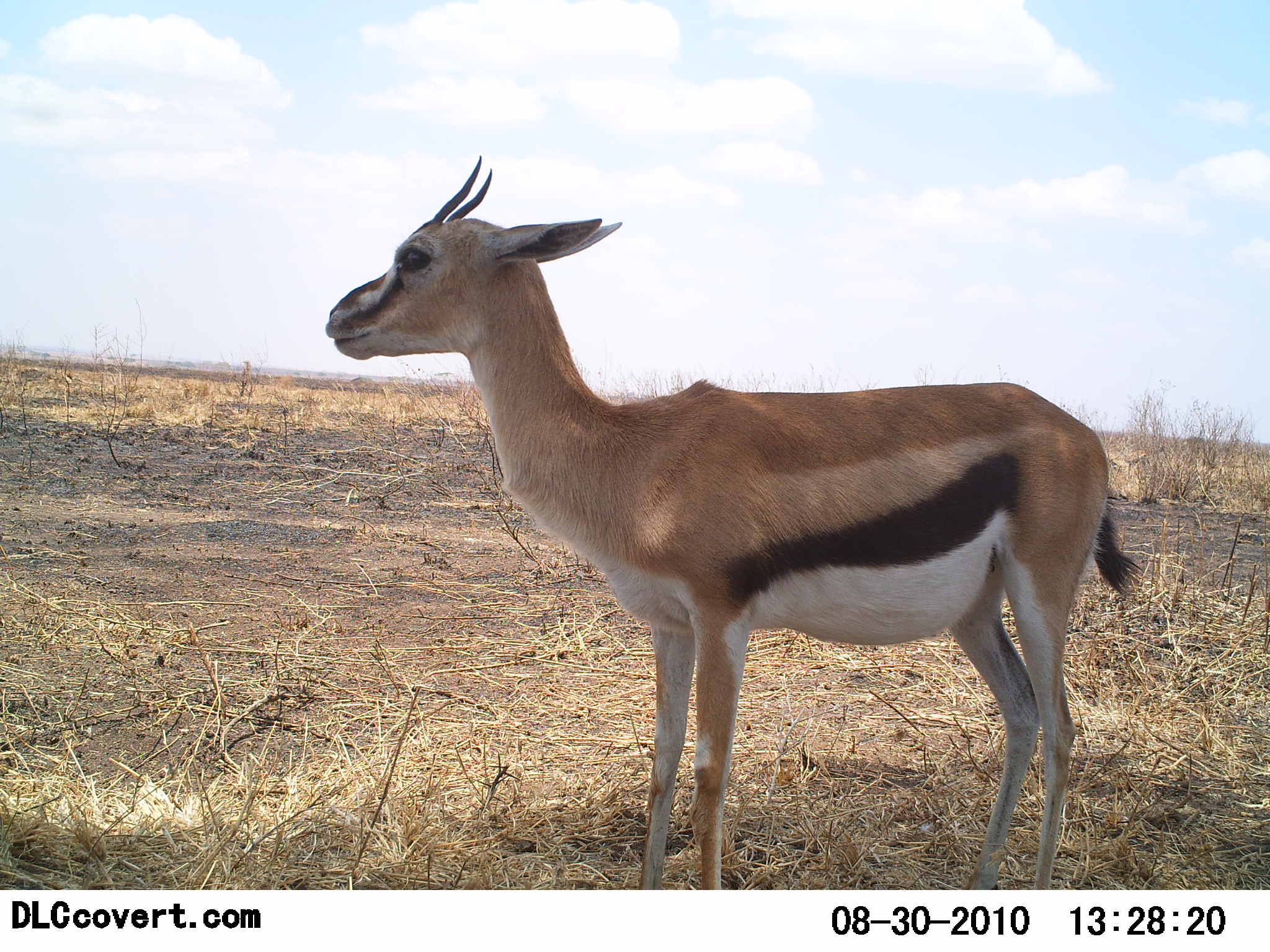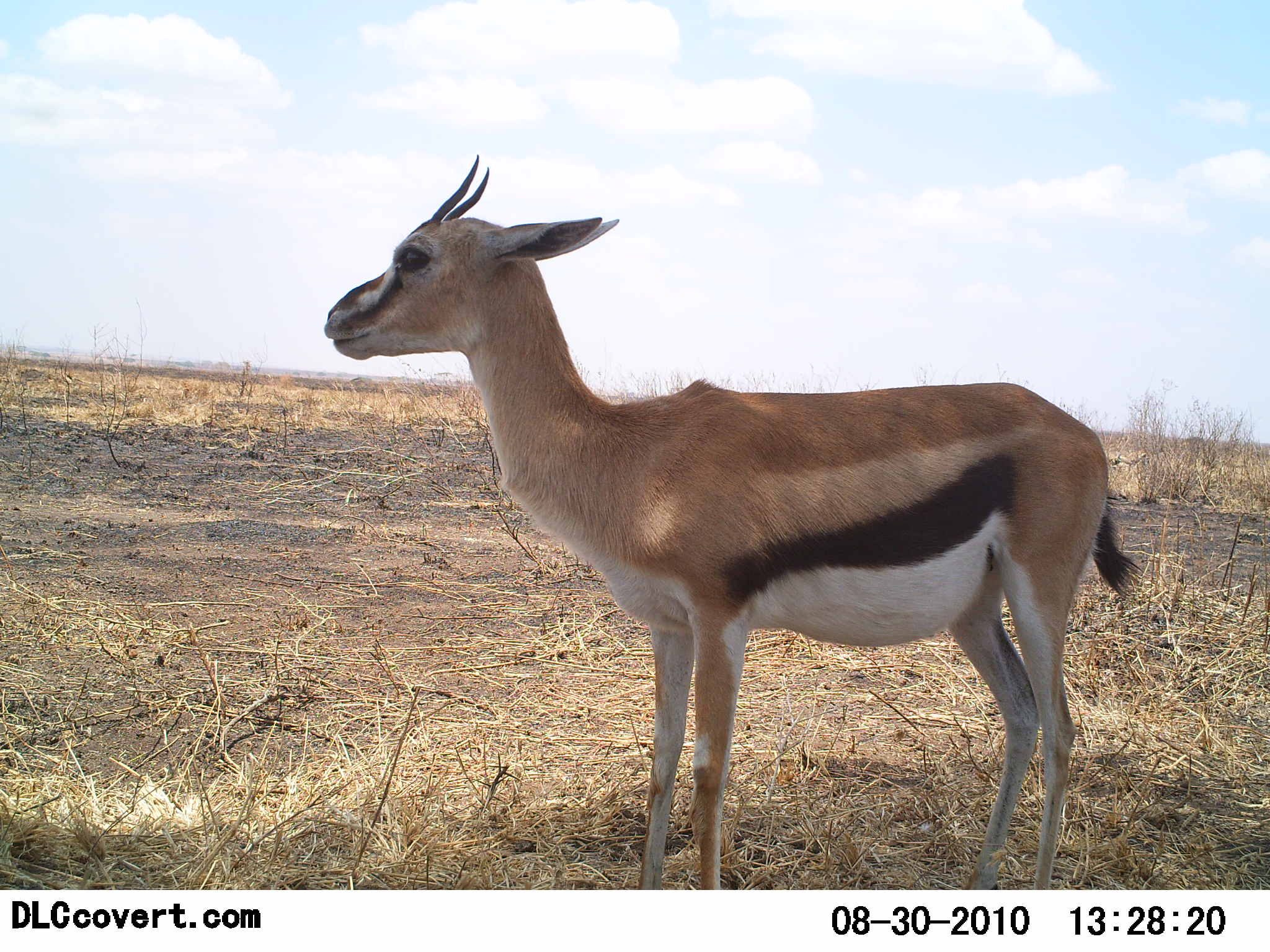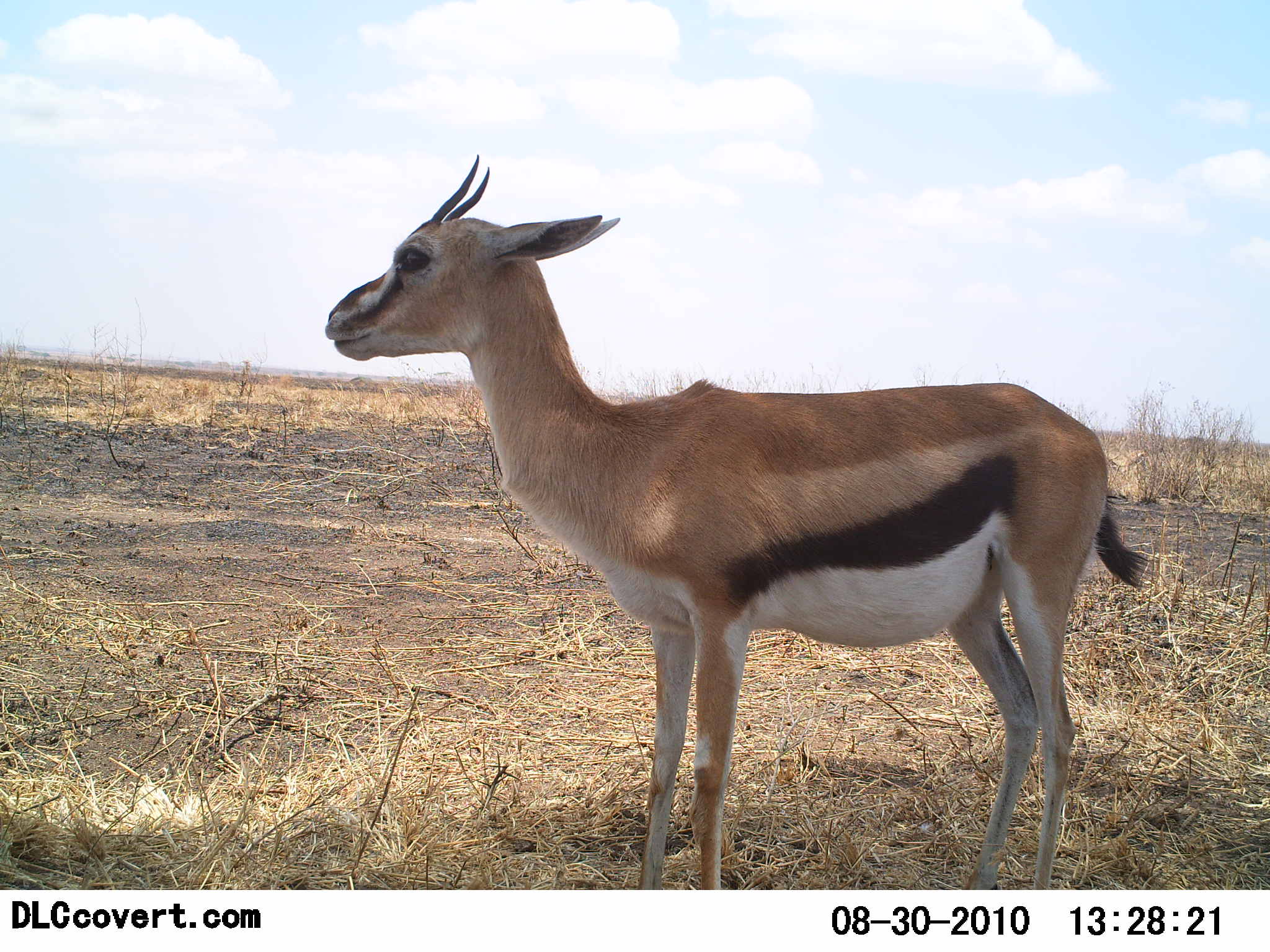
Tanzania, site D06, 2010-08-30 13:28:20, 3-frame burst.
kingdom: Animalia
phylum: Chordata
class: Mammalia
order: Artiodactyla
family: Bovidae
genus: Eudorcas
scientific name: Eudorcas thomsonii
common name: thomson's gazelle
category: gazellethomsons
Gazellethomsons (thomson's gazelle) (Eudorcas thomsonii), count 1. Behavior (volunteer vote fractions): standing 100%, resting 0%, moving 0%, interacting 0%. Young present (vote fraction): 0%. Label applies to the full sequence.